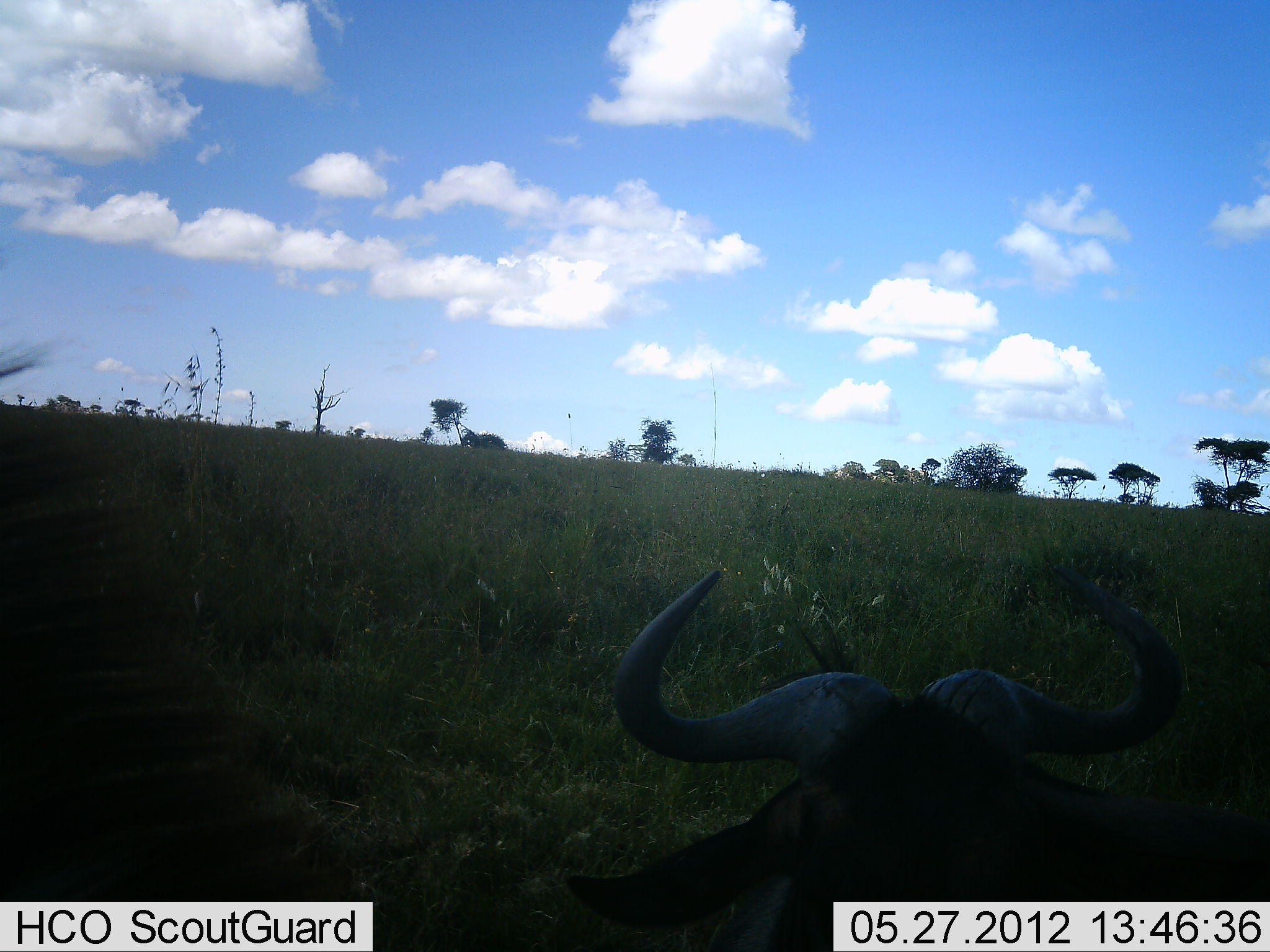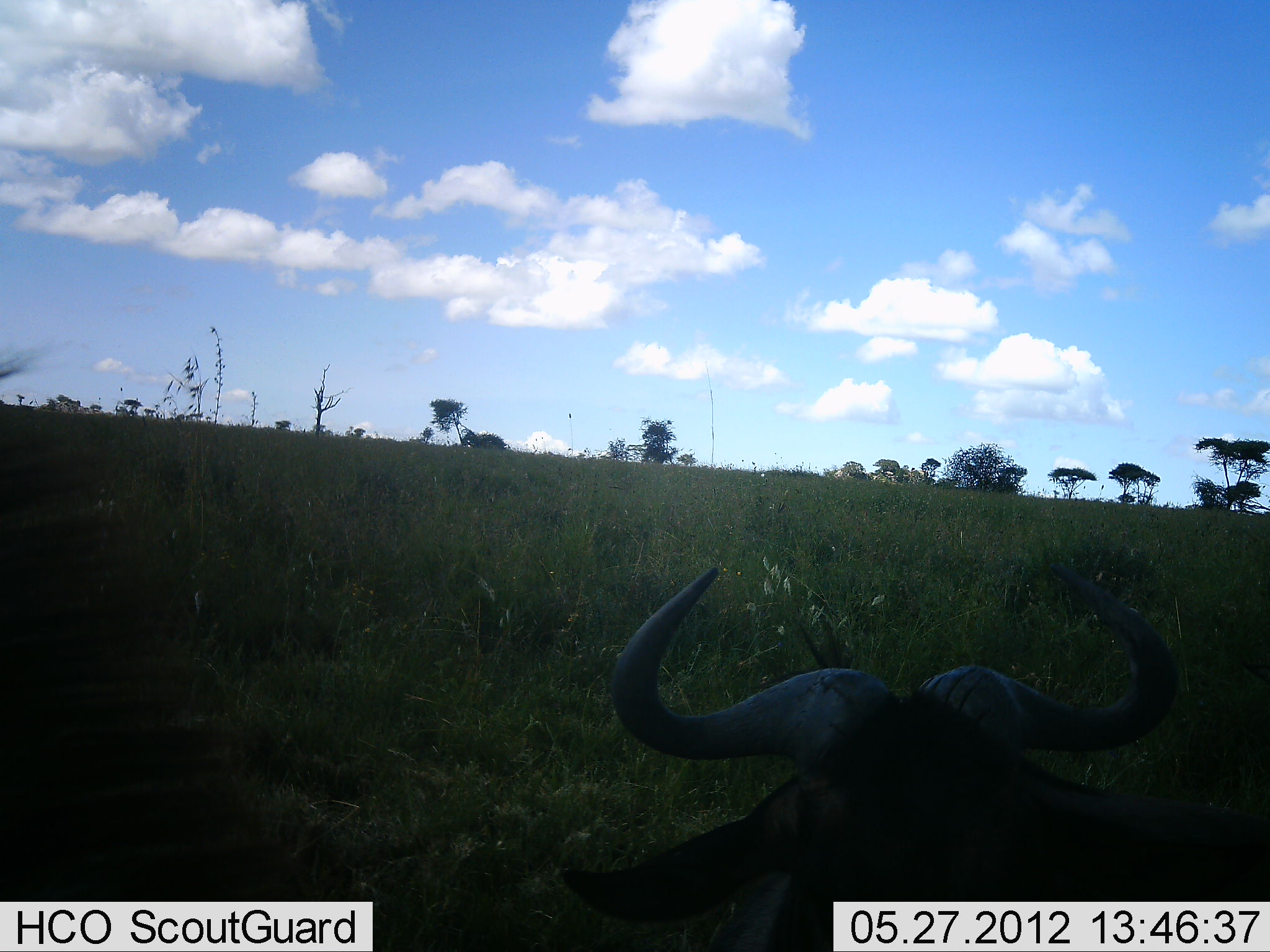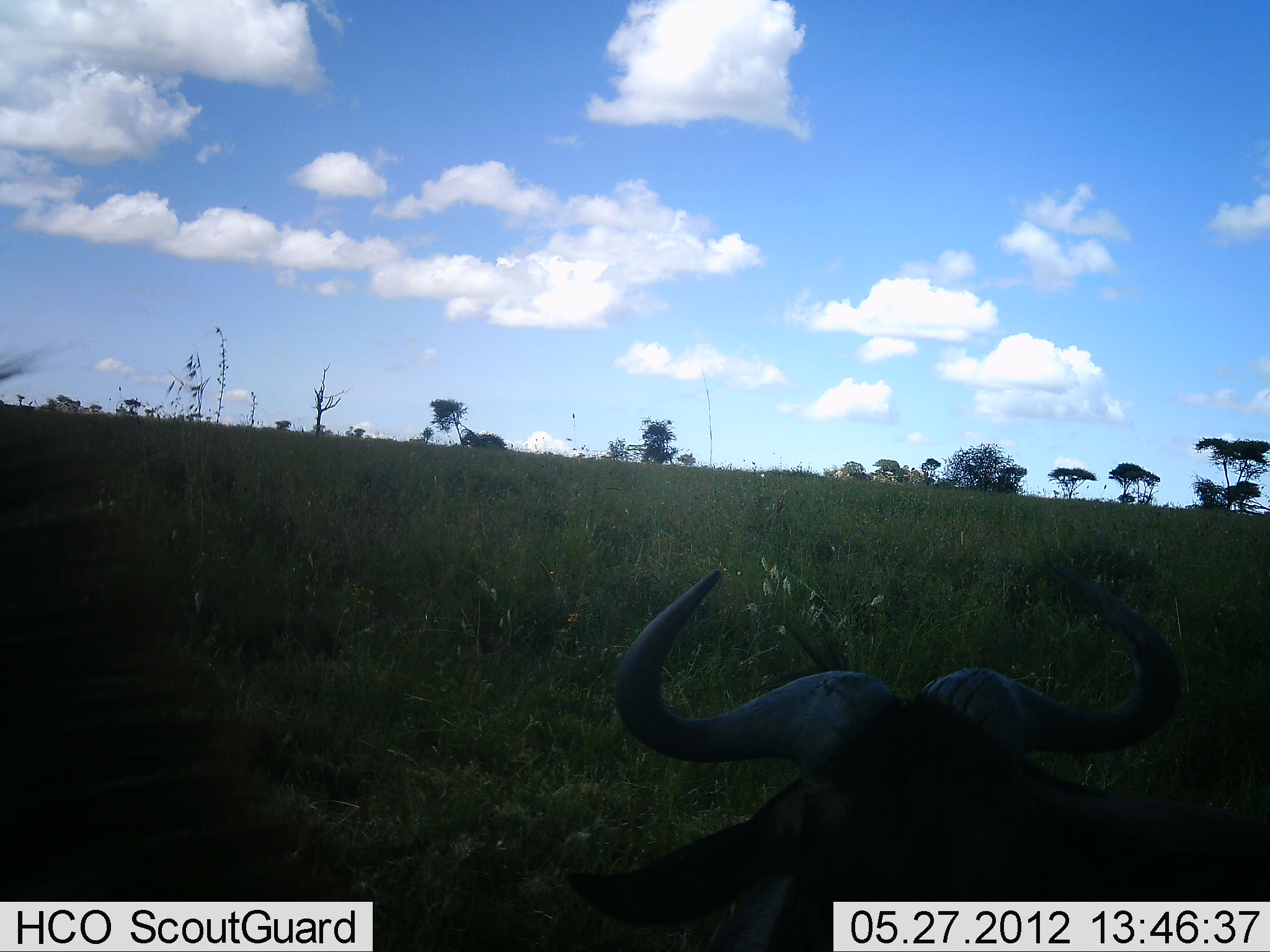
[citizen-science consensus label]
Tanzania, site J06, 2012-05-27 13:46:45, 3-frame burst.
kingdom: Animalia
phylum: Chordata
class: Mammalia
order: Artiodactyla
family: Bovidae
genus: Connochaetes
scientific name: Connochaetes taurinus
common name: blue wildebeest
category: wildebeest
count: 1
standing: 55%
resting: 73%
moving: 0%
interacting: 0%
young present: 0%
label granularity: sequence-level